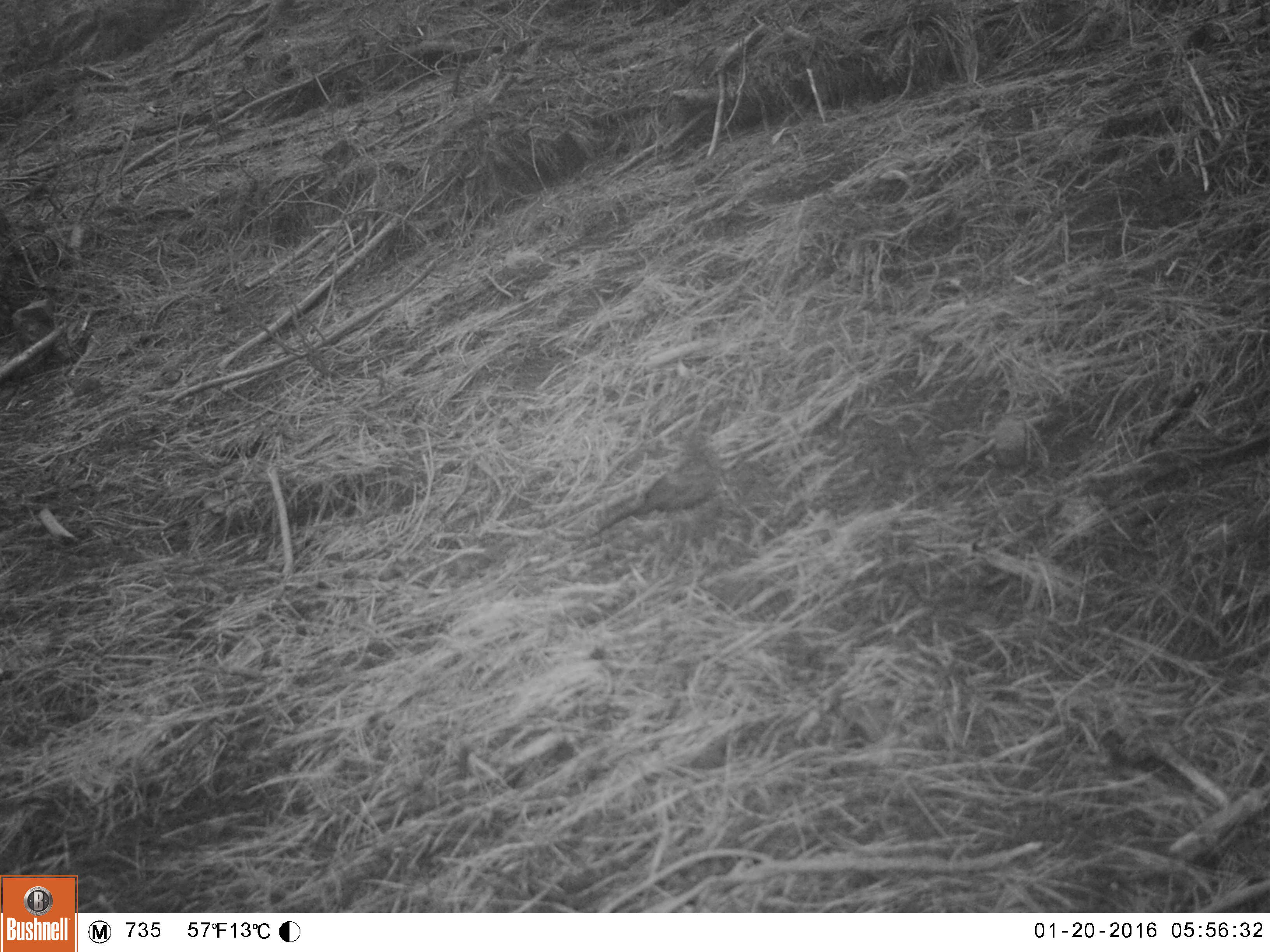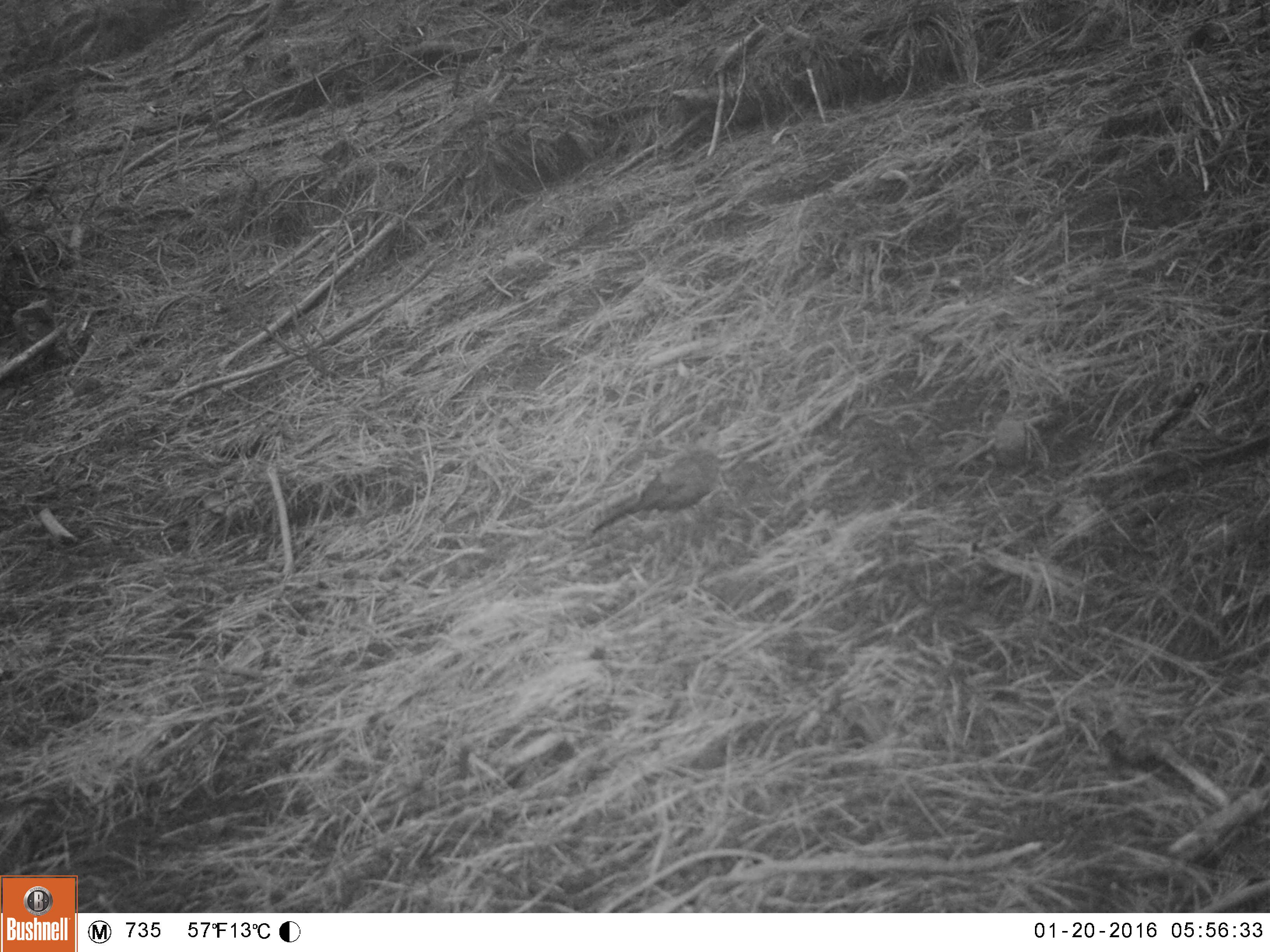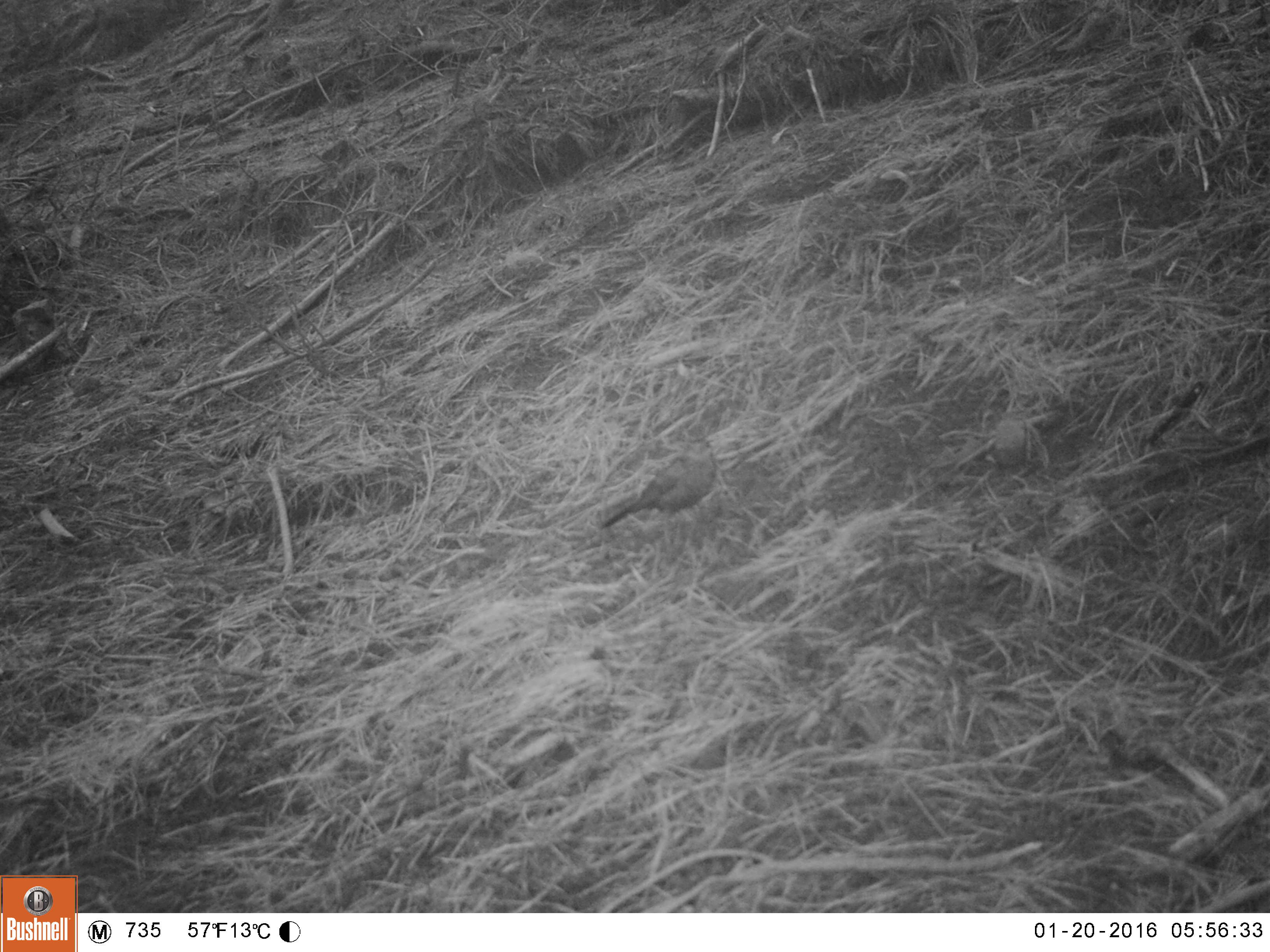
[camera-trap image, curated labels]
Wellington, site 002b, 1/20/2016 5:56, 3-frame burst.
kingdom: Animalia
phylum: Chordata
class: Aves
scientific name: Aves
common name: bird